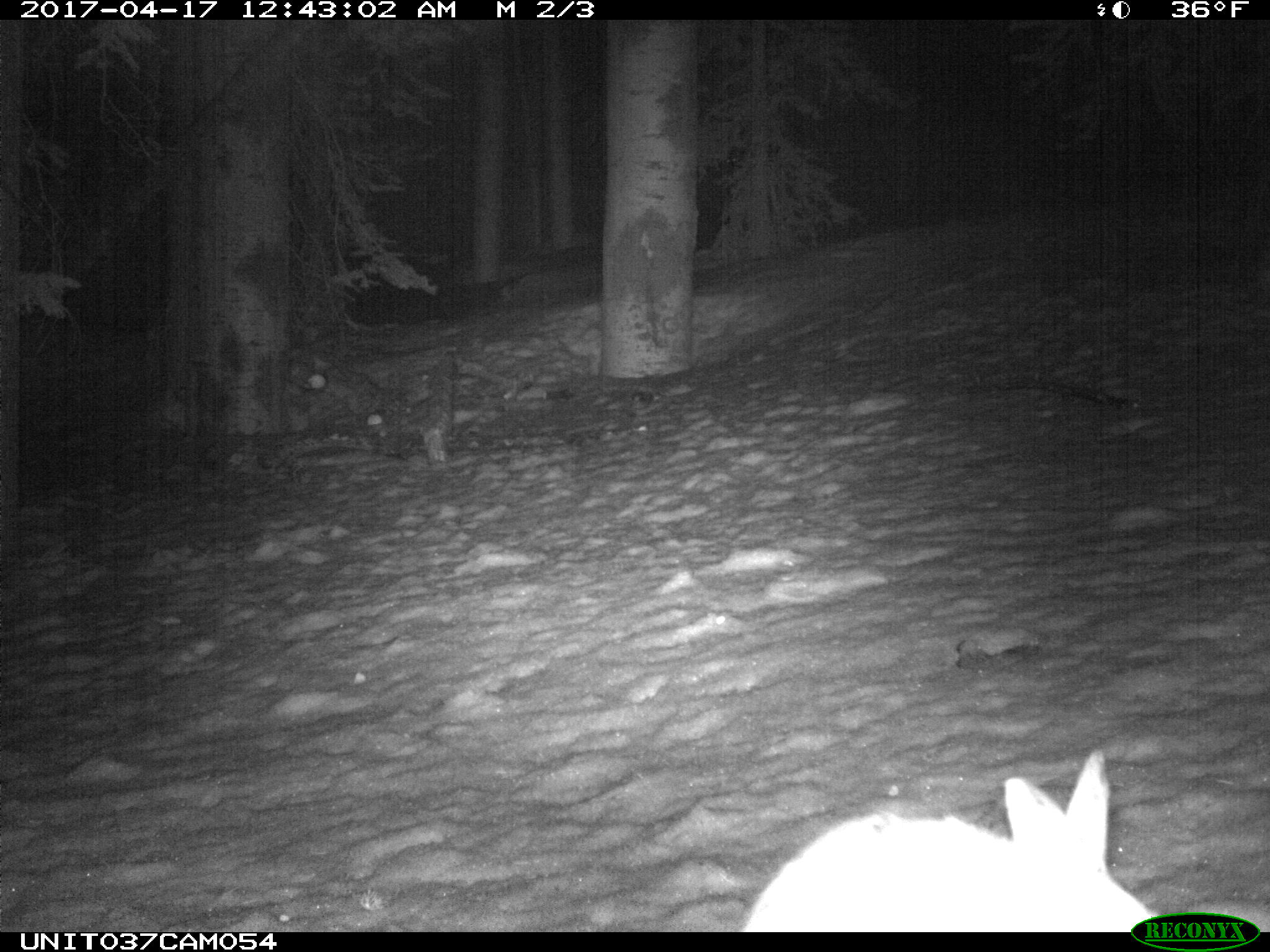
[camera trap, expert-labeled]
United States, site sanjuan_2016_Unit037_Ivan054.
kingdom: Animalia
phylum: Chordata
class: Mammalia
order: Lagomorpha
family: Leporidae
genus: Lepus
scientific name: Lepus americanus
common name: snowshoe hare